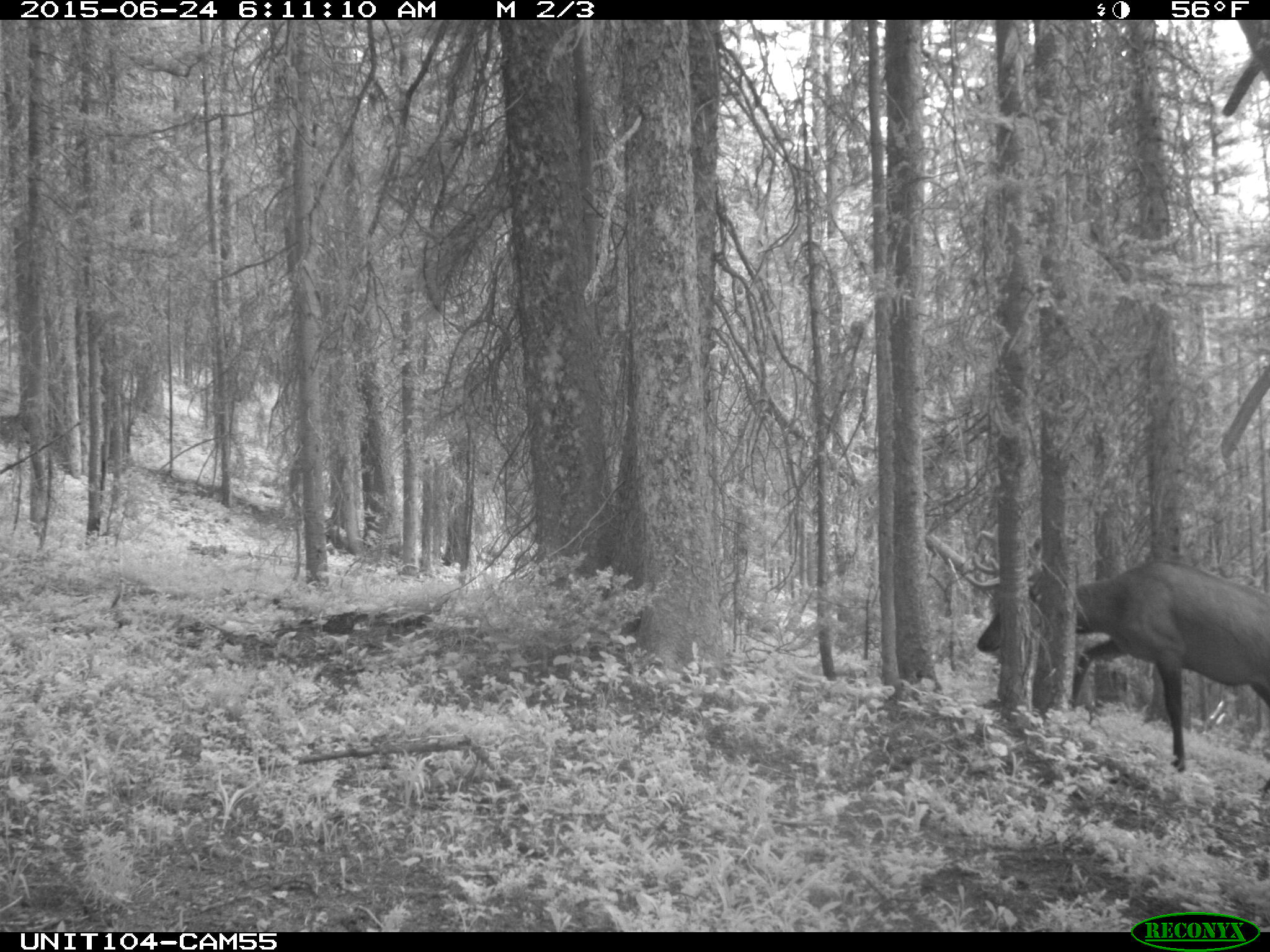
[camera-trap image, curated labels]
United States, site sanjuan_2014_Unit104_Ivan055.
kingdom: Animalia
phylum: Chordata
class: Mammalia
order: Artiodactyla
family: Cervidae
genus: Cervus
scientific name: Cervus elaphus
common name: red deer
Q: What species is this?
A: Cervus elaphus (red deer).